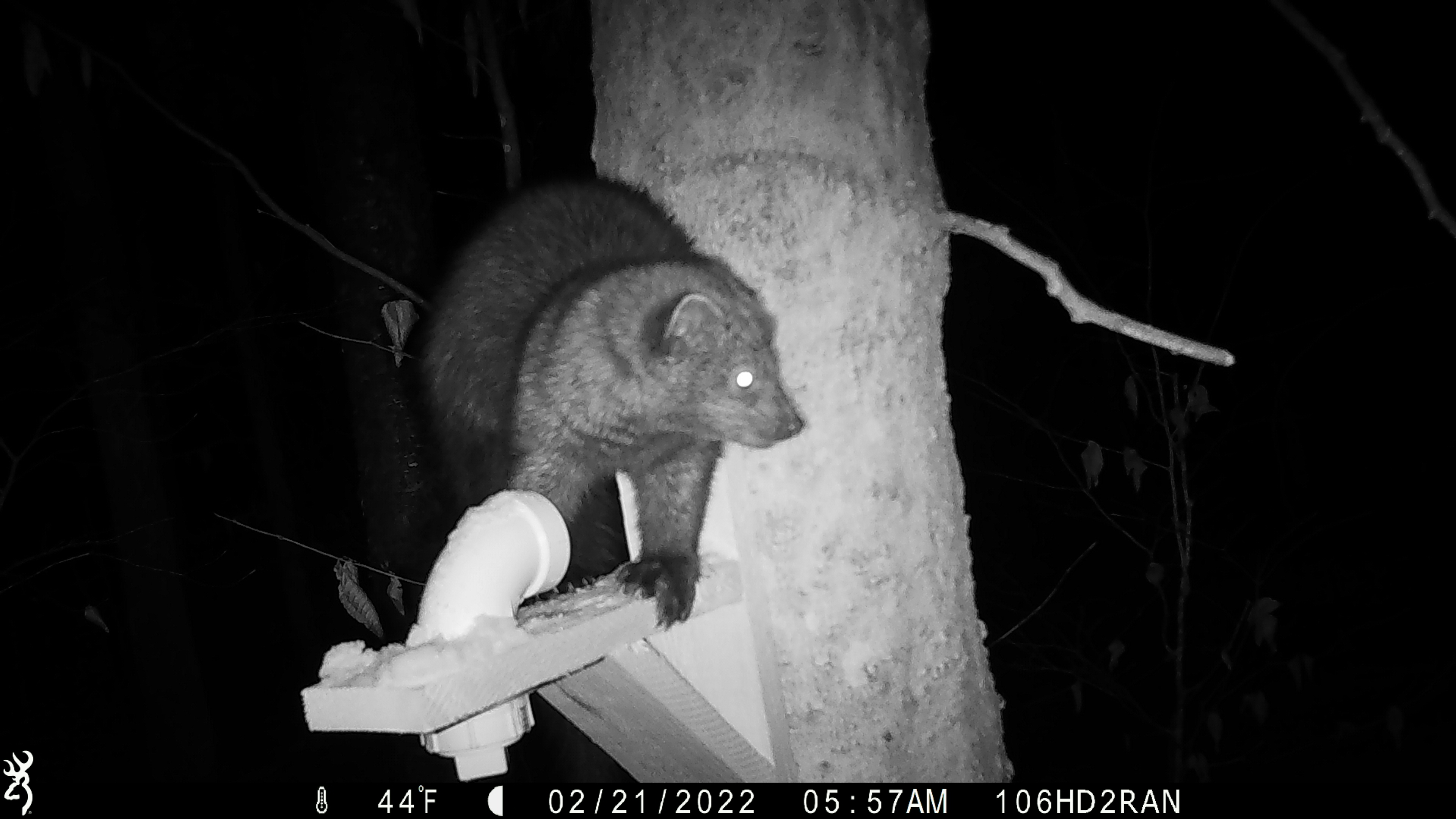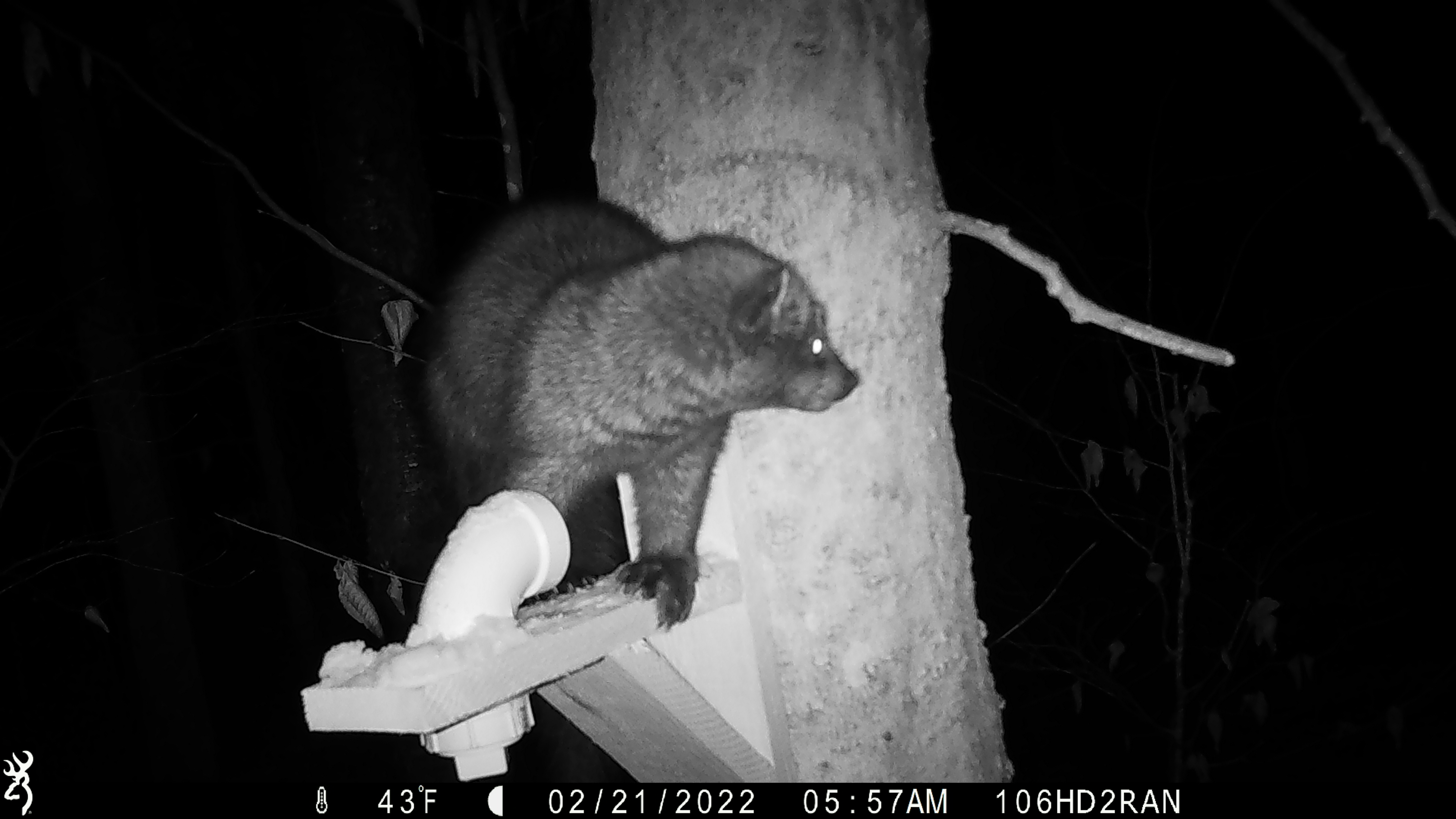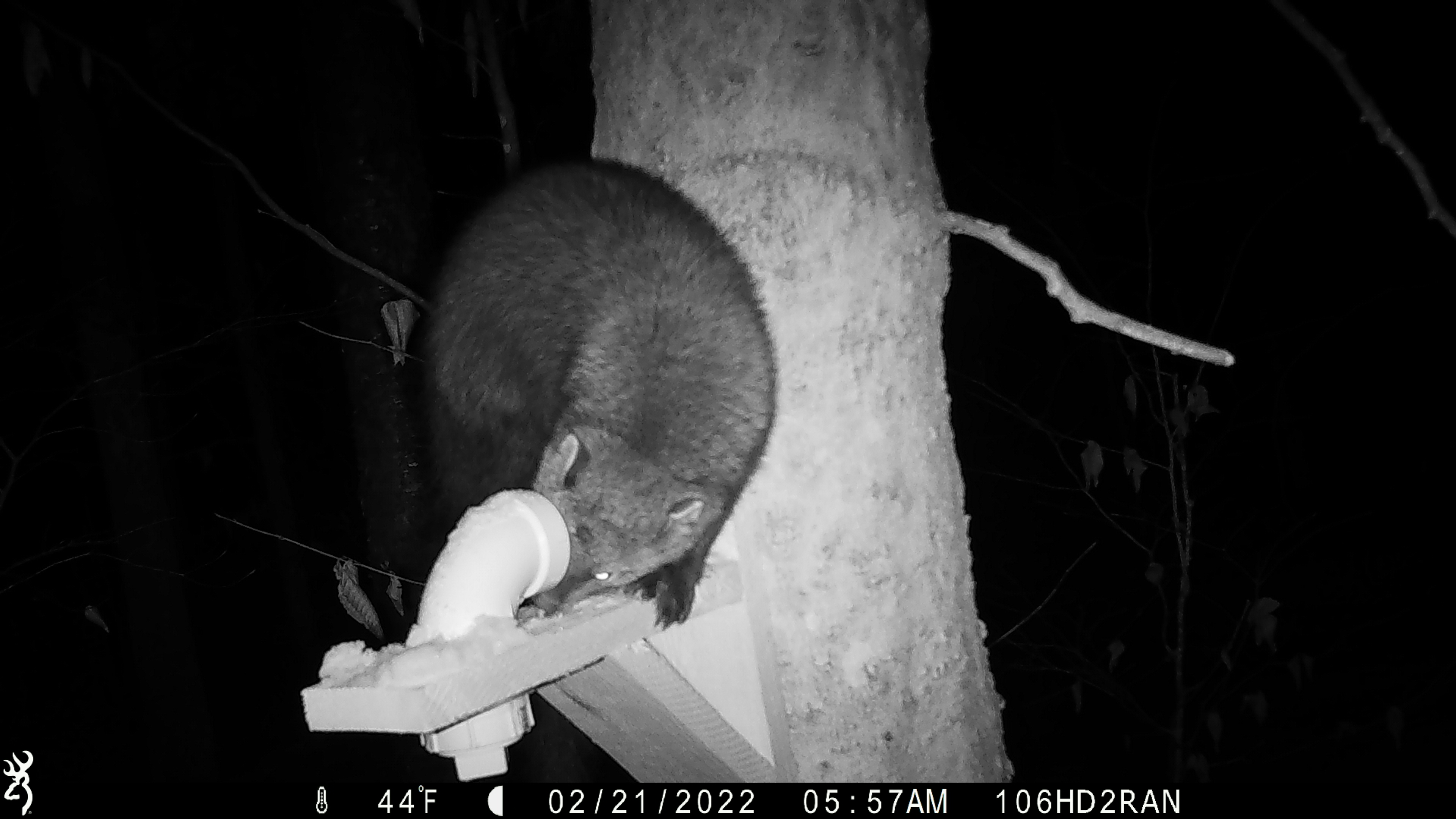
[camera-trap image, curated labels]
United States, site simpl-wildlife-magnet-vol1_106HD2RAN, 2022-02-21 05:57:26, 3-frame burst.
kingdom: Animalia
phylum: Chordata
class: Mammalia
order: Carnivora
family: Mustelidae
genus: Pekania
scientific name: Pekania pennanti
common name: fisher